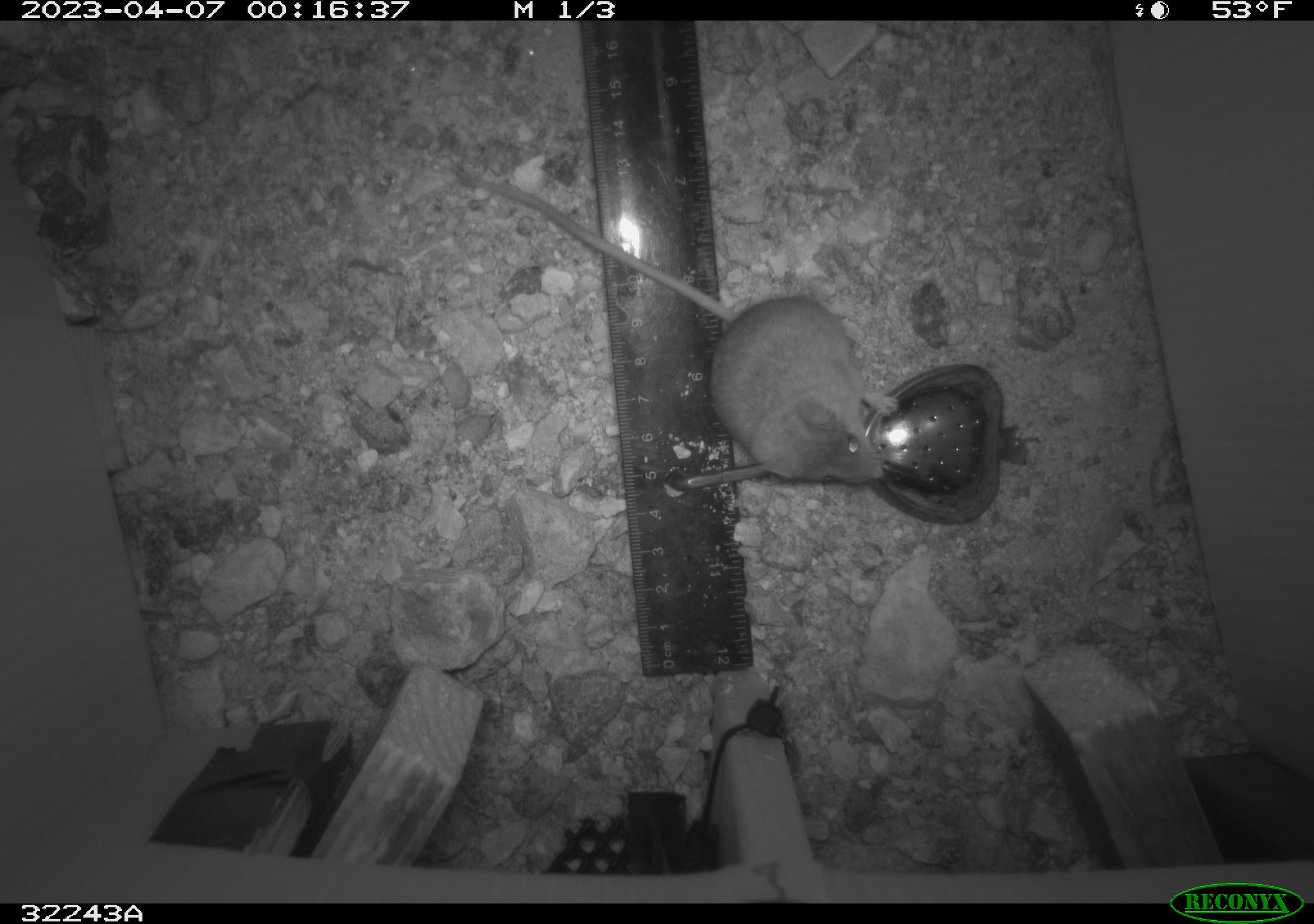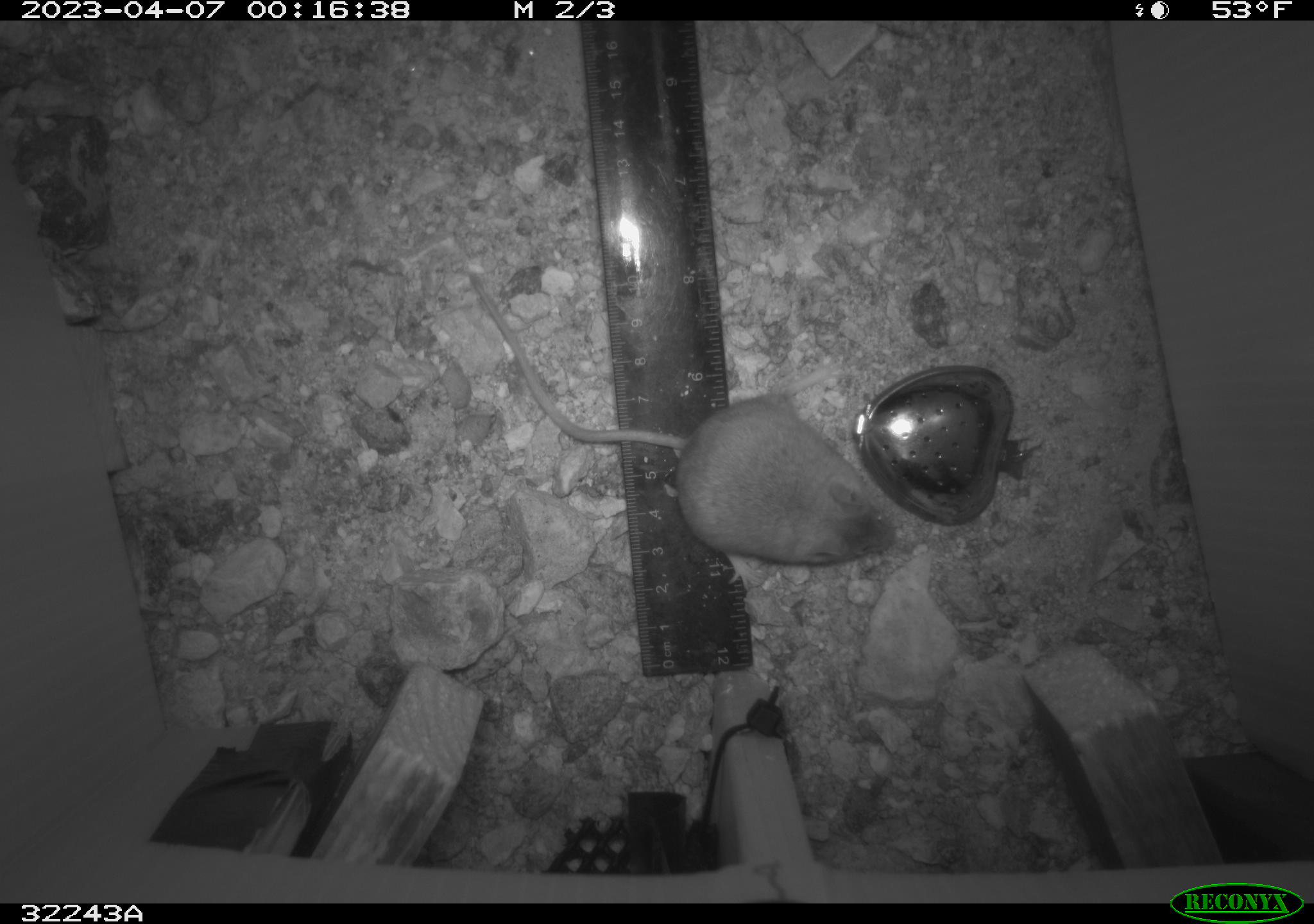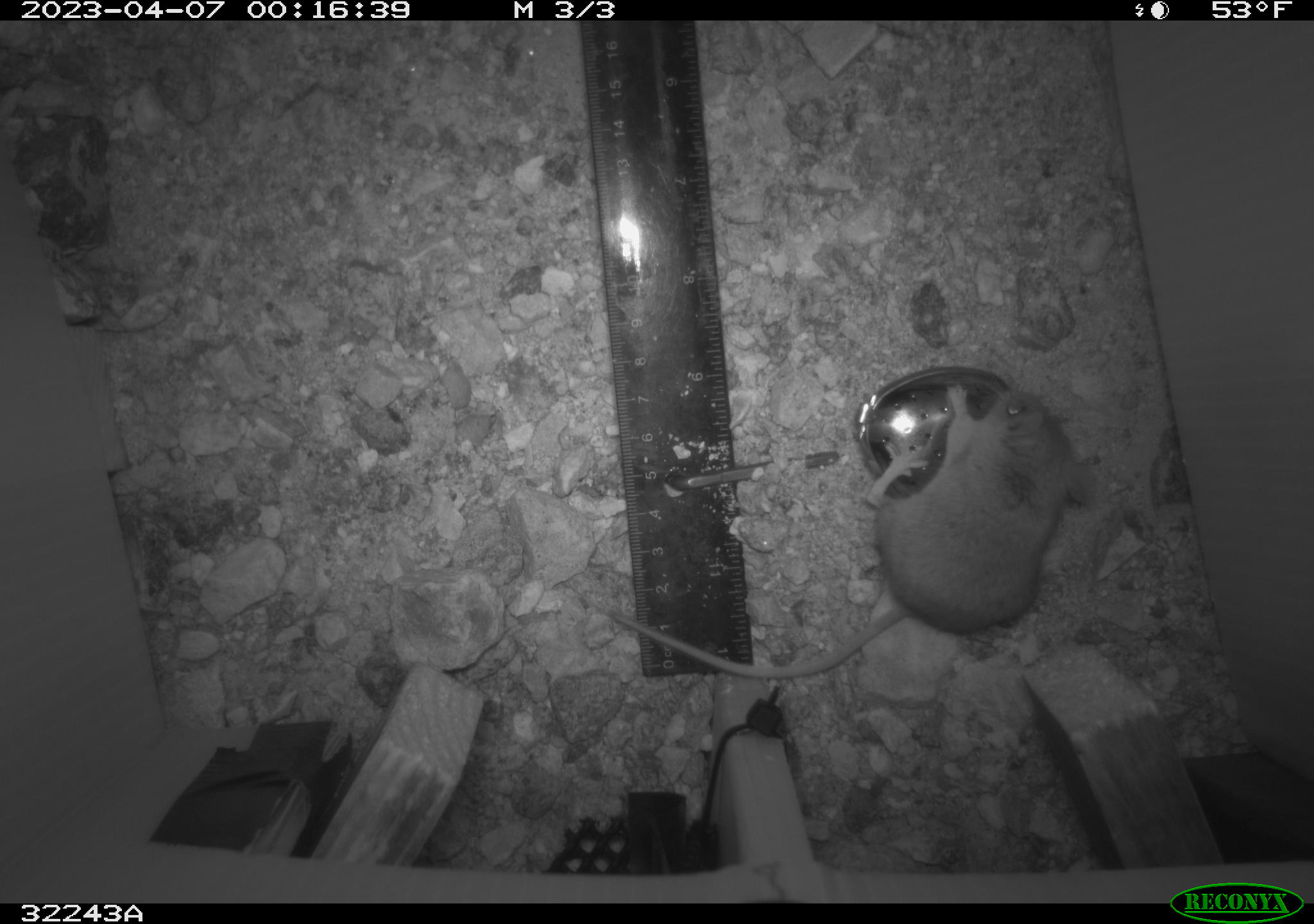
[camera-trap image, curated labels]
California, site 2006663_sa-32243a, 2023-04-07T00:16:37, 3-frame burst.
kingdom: Animalia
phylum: Chordata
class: Mammalia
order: Rodentia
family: Cricetidae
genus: Peromyscus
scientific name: Peromyscus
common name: deer mice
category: peromyscus species